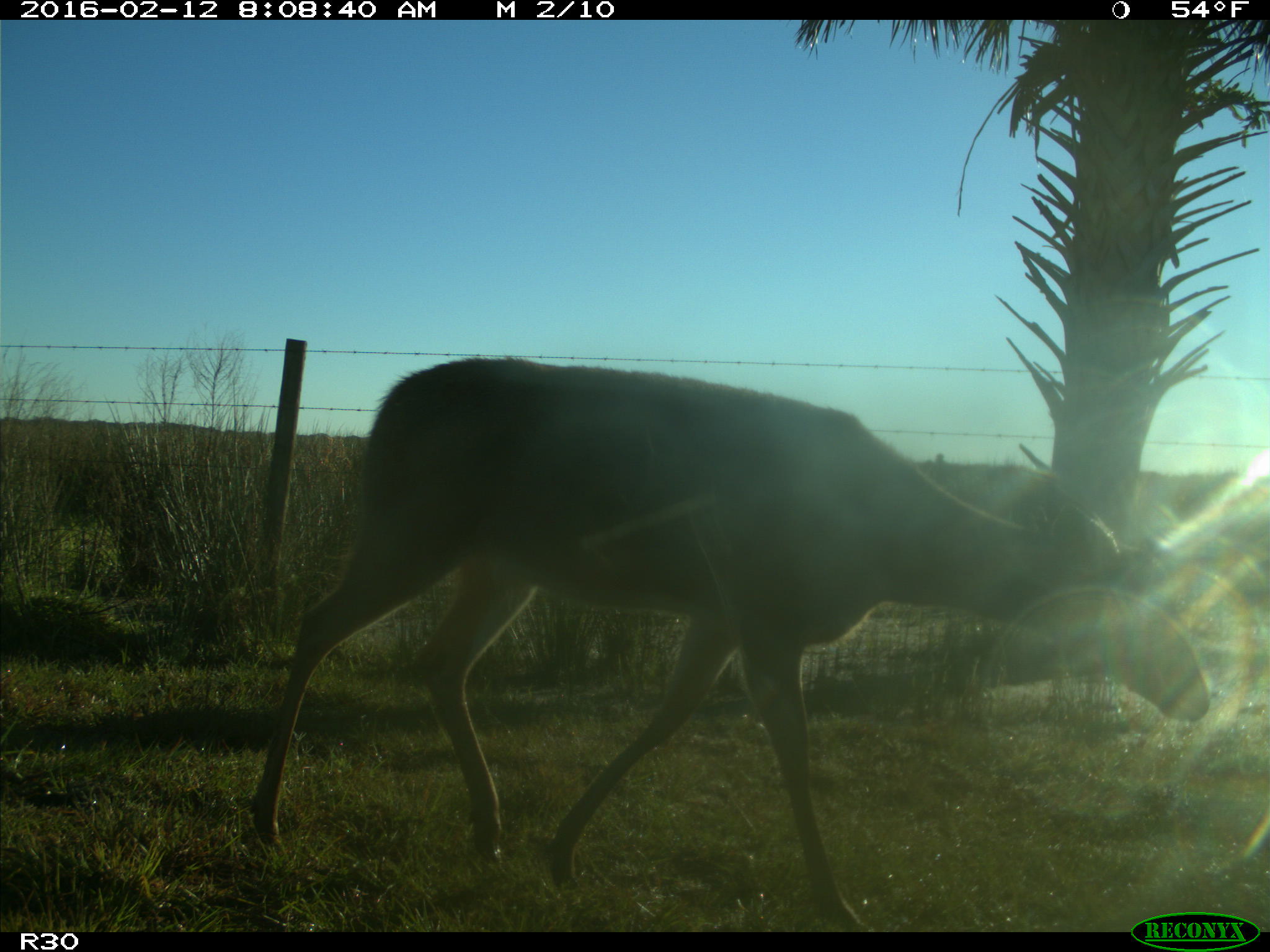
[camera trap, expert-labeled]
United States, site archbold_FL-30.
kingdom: Animalia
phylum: Chordata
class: Mammalia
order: Artiodactyla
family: Cervidae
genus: Odocoileus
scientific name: Odocoileus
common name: deer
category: unidentified deer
Unidentified deer (deer) (Odocoileus).